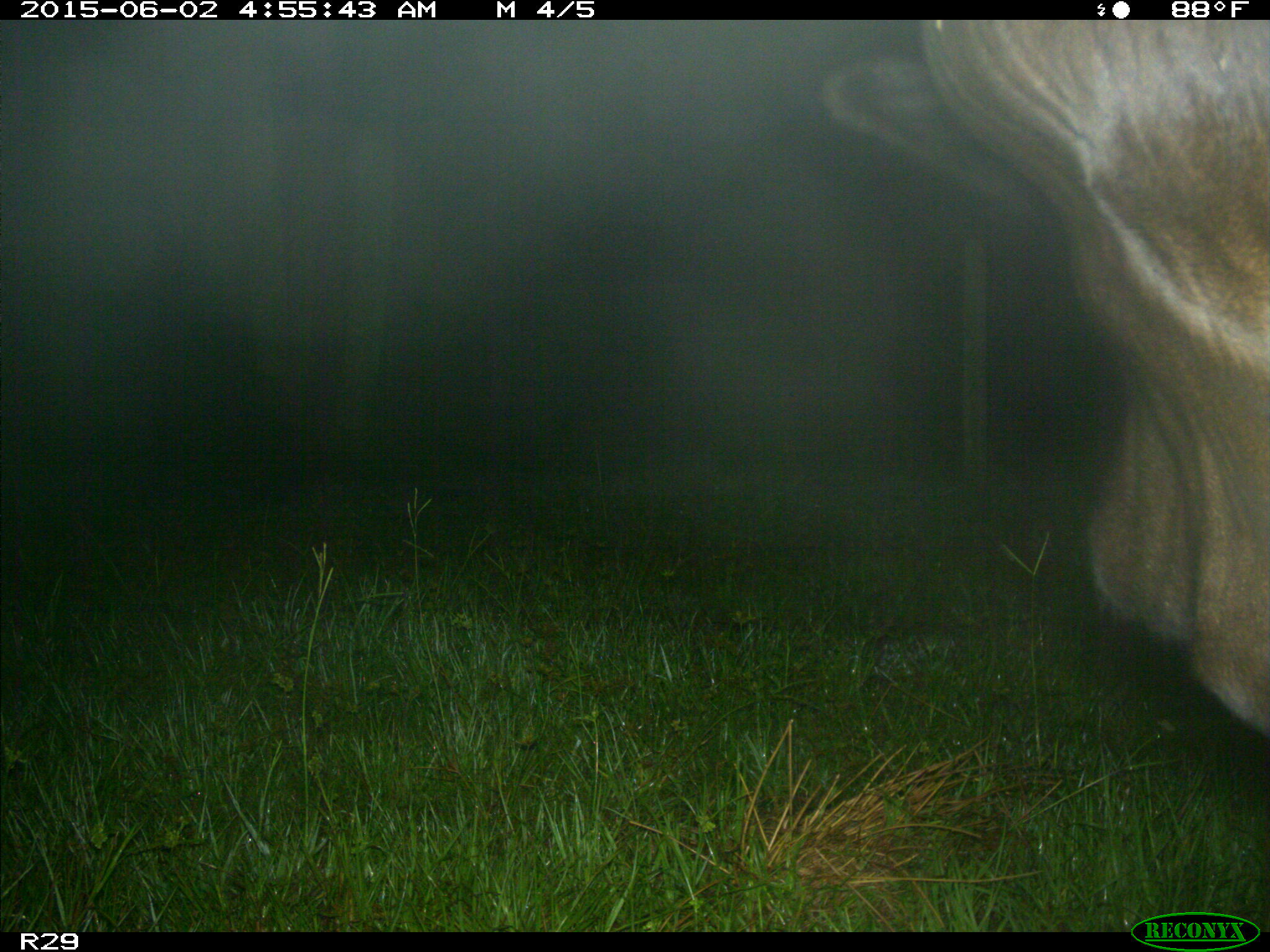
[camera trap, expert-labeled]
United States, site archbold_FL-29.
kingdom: Animalia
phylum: Chordata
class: Mammalia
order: Artiodactyla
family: Bovidae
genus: Bos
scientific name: Bos taurus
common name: domestic cow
Bos taurus (domestic cow).